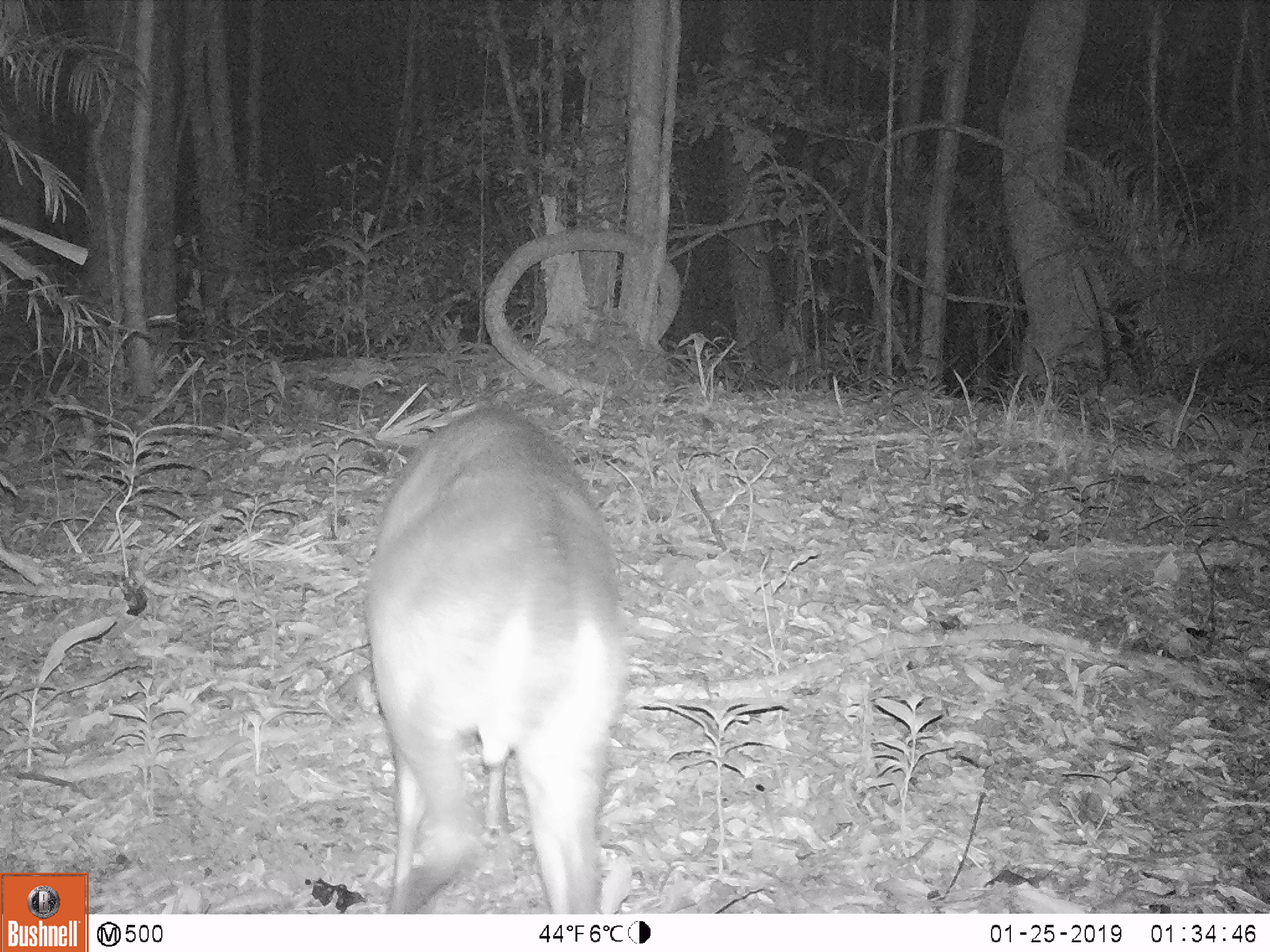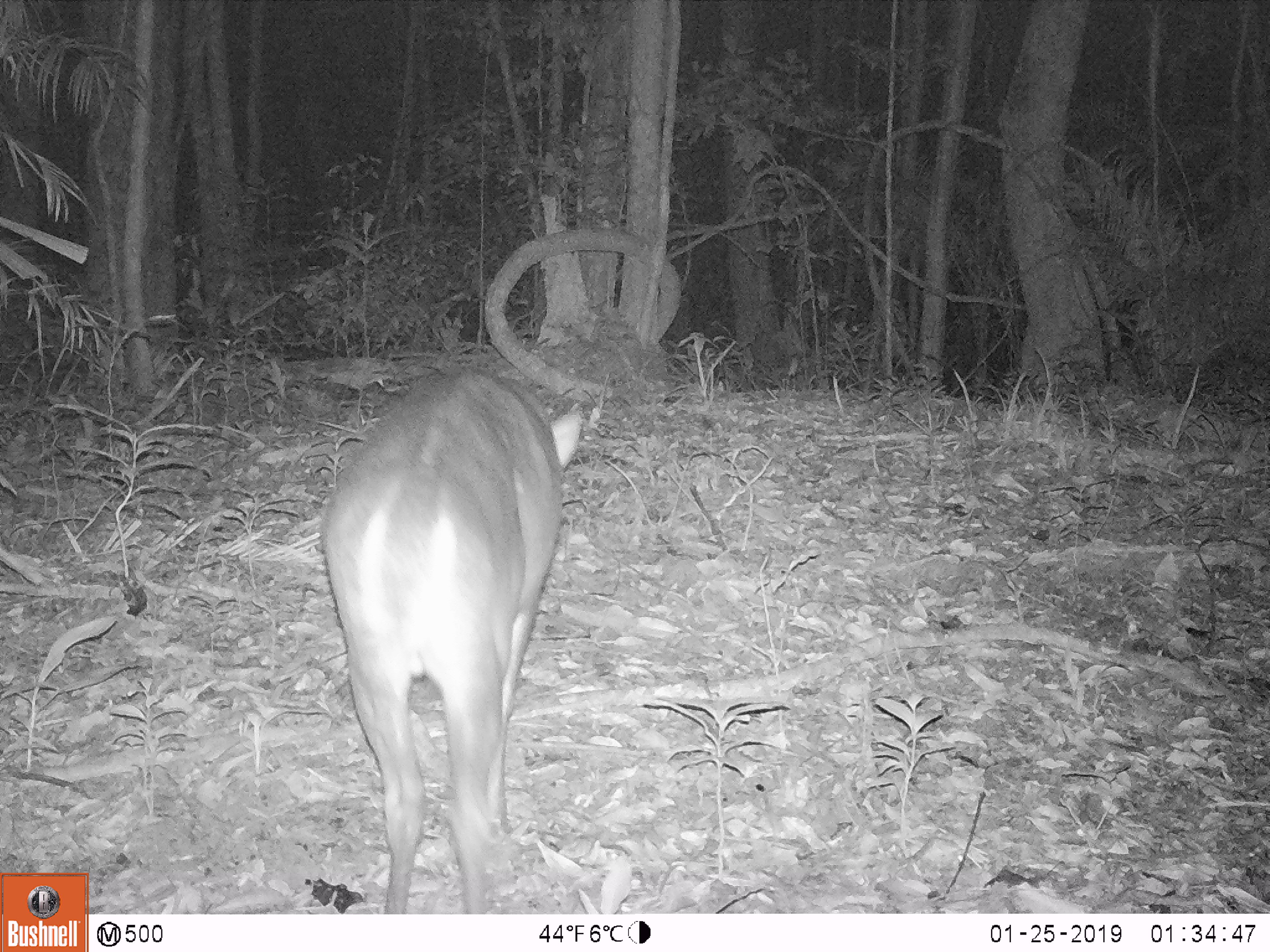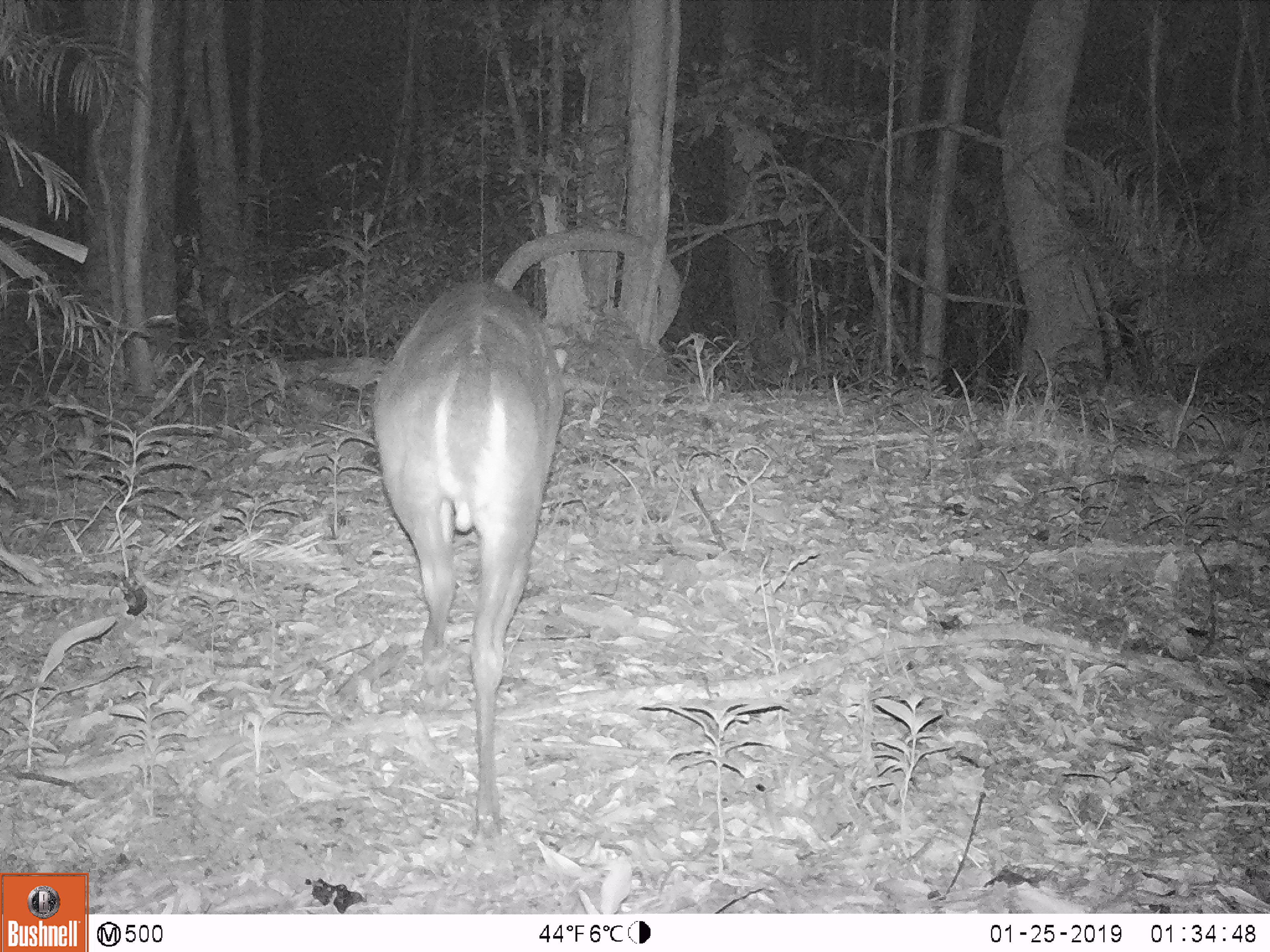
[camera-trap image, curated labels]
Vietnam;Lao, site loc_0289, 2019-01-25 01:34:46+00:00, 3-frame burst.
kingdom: Animalia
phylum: Chordata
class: Mammalia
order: Artiodactyla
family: Cervidae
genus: Muntiacus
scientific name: Muntiacus vuquangensis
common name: large-antlered muntjac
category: large antlered muntjac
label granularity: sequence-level